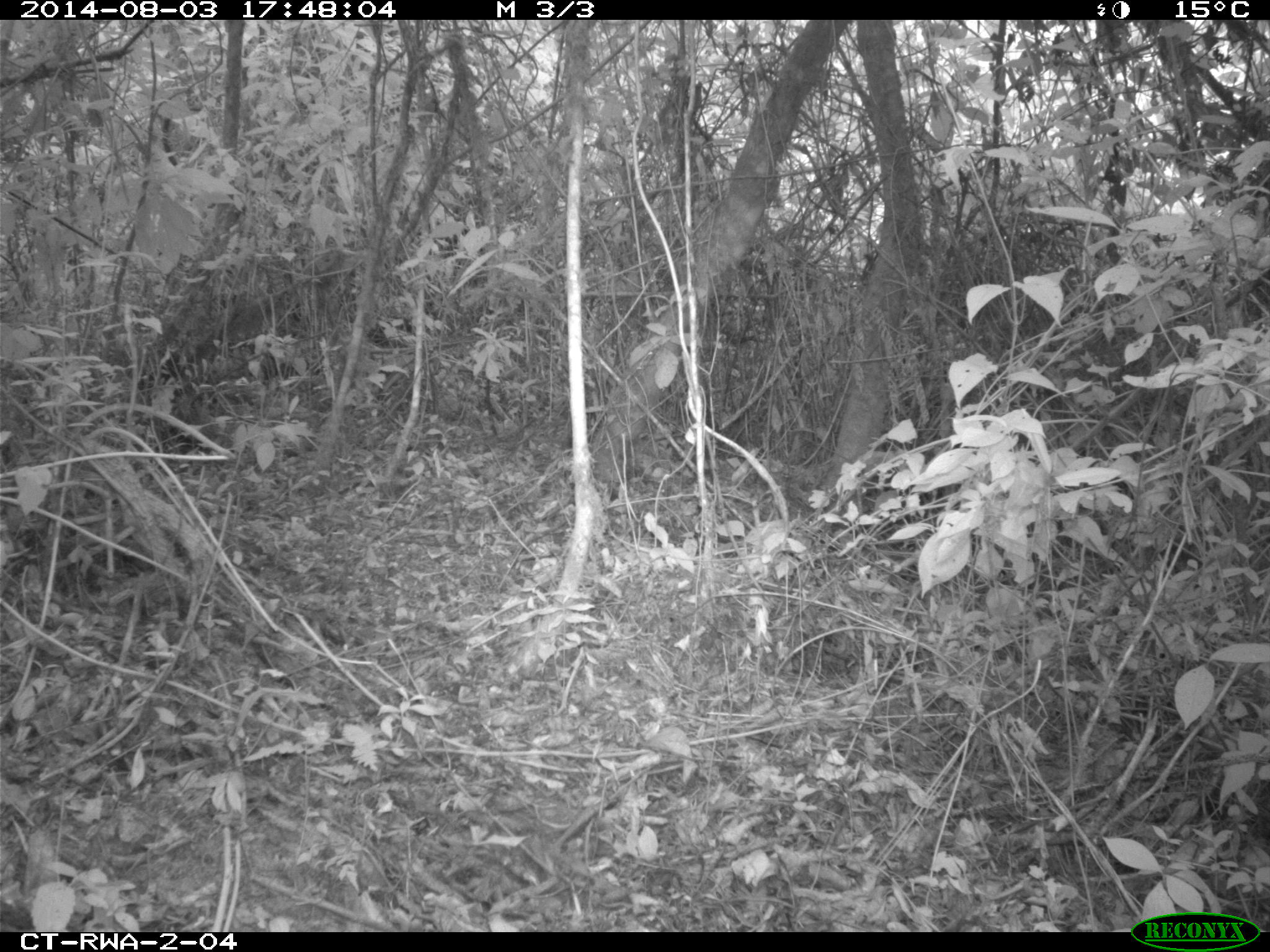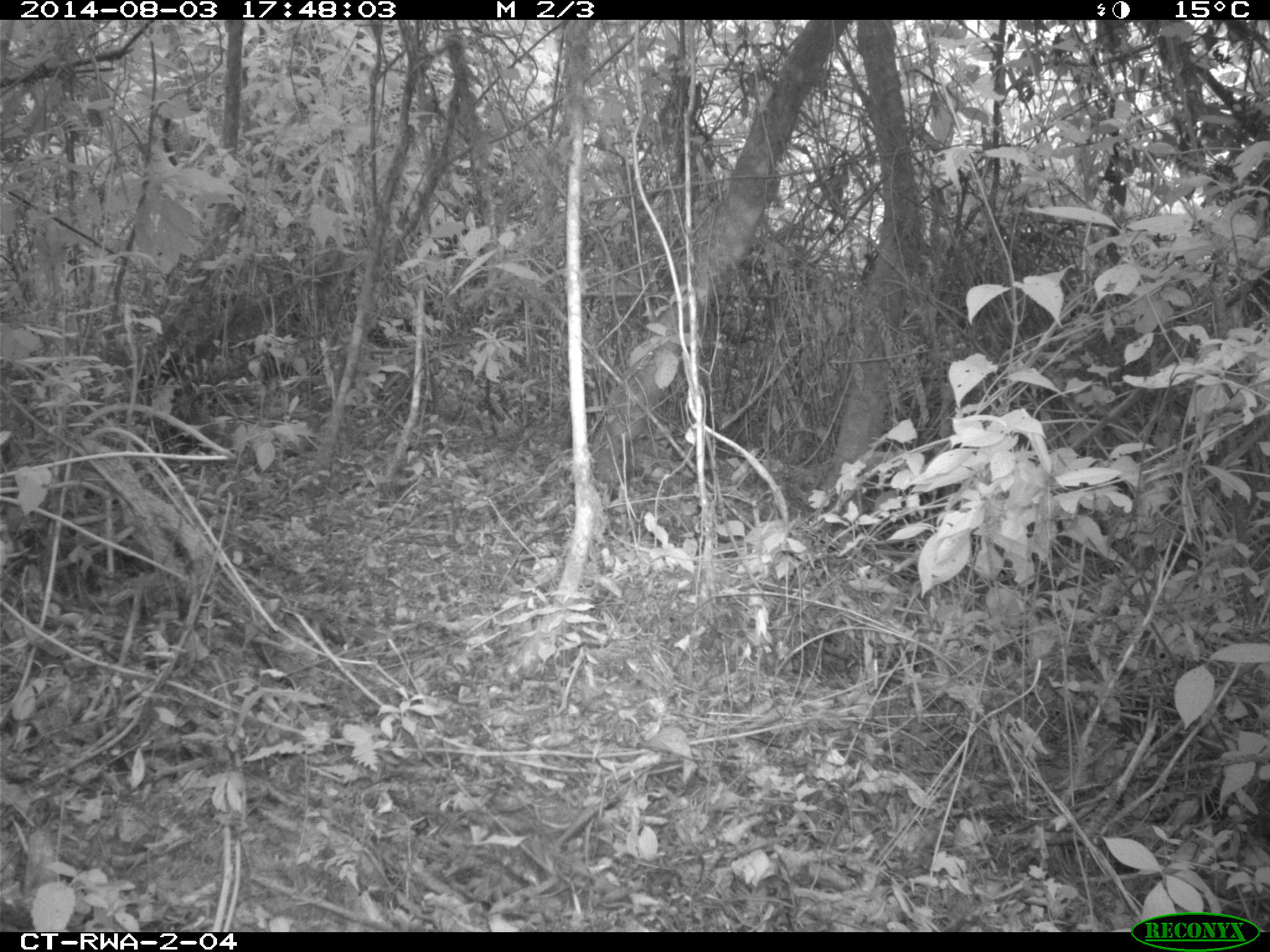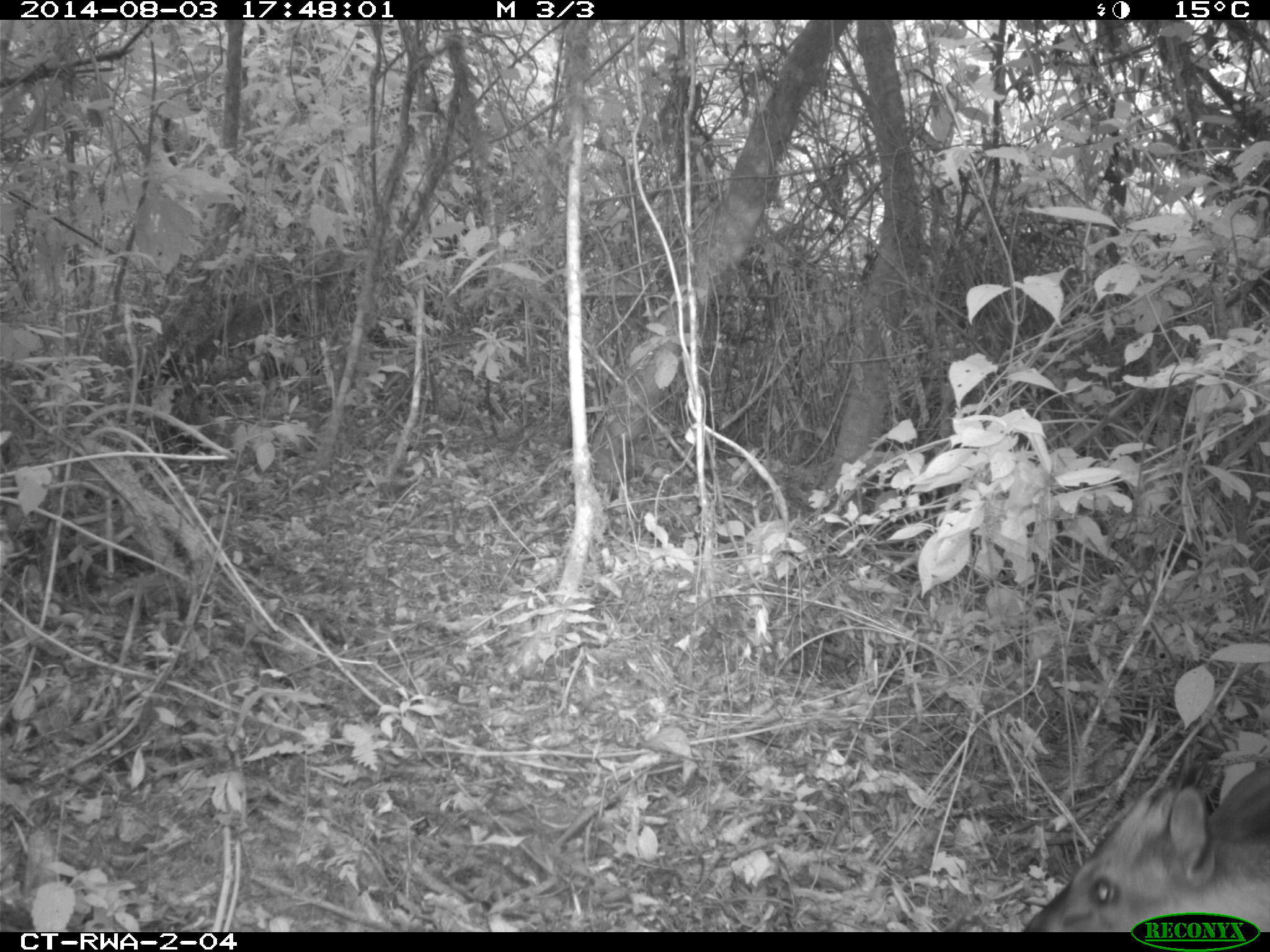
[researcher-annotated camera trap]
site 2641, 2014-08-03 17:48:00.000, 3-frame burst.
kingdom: Animalia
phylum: Chordata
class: Mammalia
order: Artiodactyla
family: Bovidae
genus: Cephalophus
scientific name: Cephalophus nigrifrons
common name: black-fronted duiker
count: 1